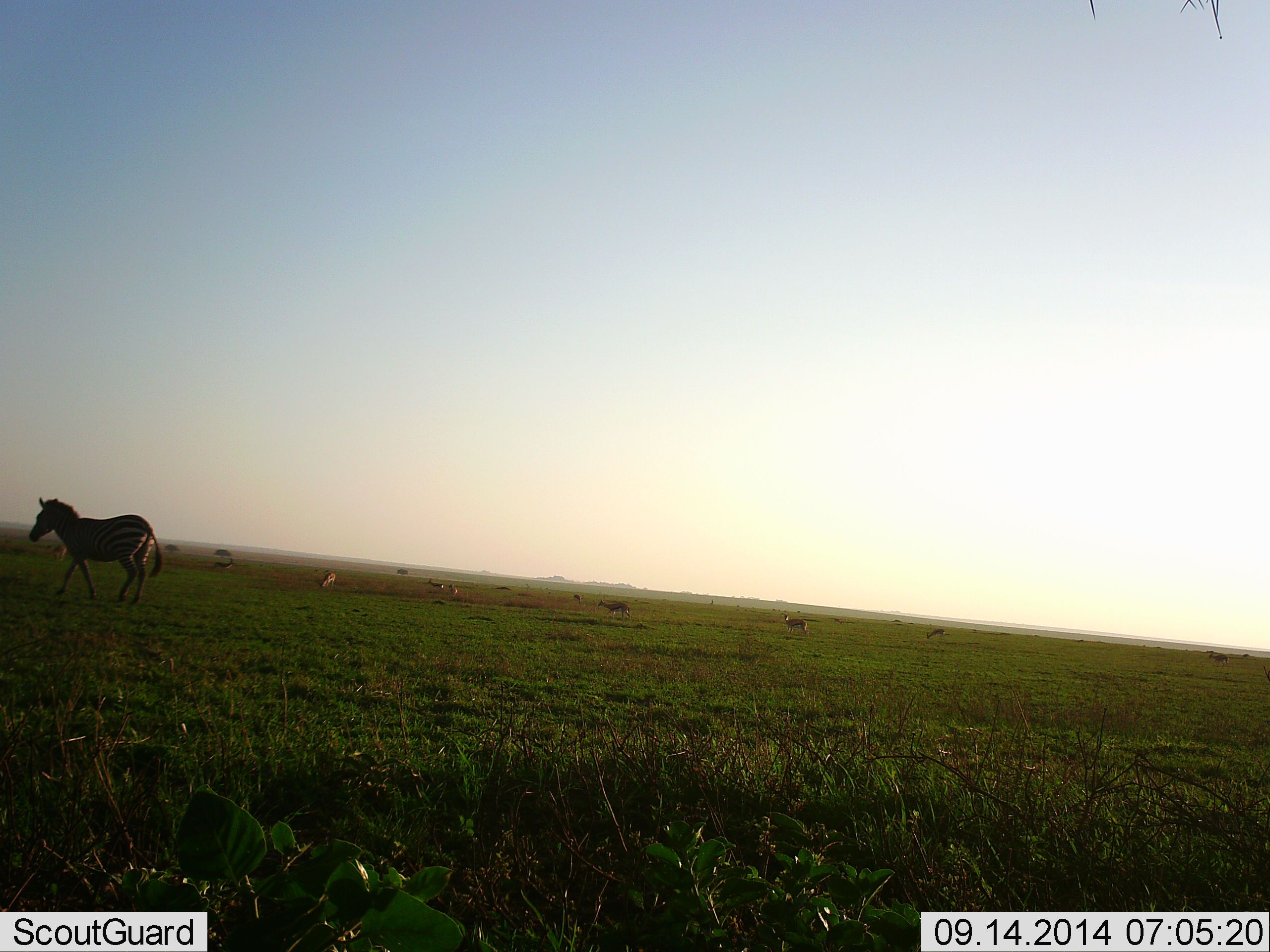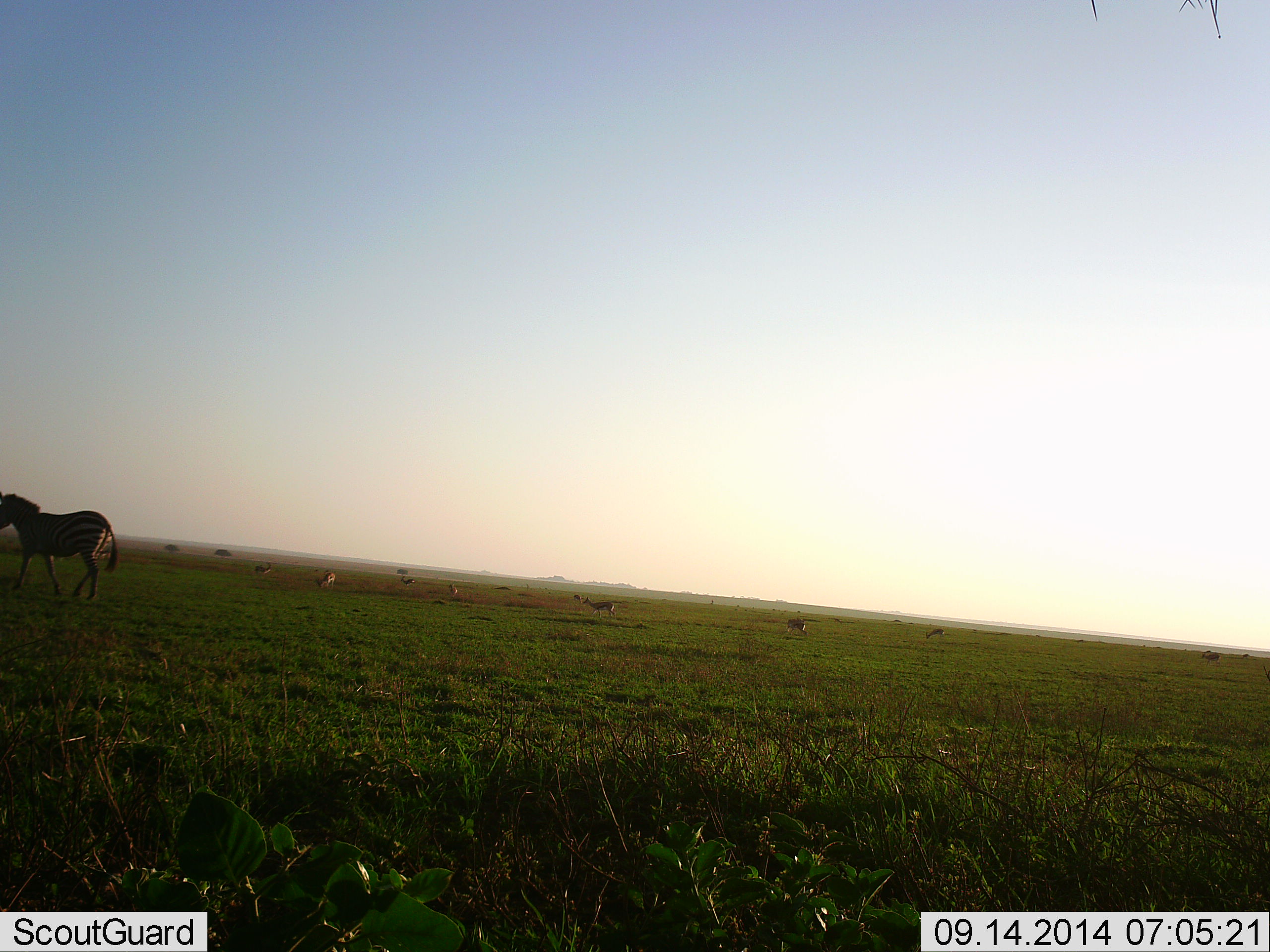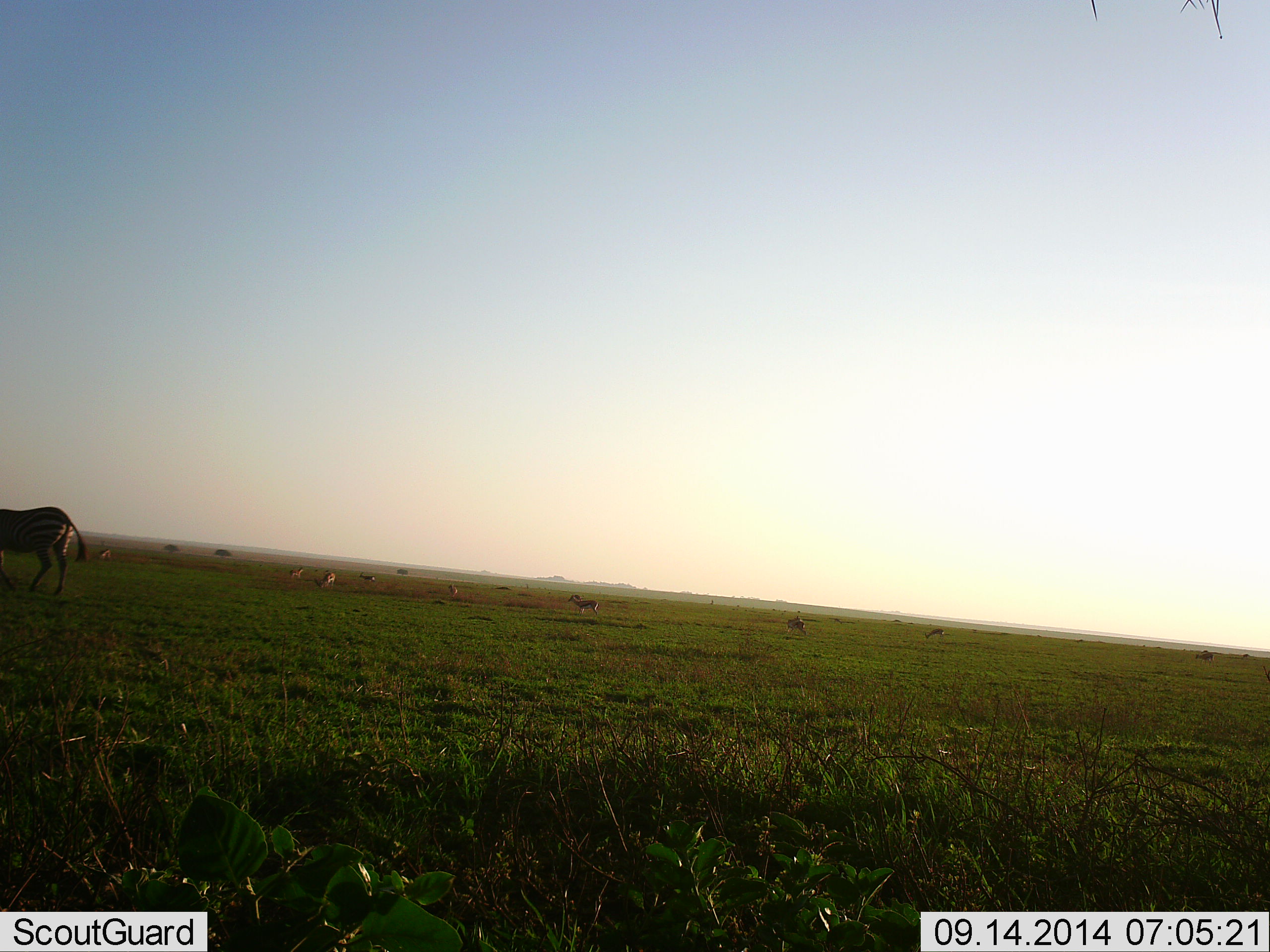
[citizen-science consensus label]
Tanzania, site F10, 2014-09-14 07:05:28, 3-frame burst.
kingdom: Animalia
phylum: Chordata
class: Mammalia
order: Artiodactyla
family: Bovidae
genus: Eudorcas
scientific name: Eudorcas thomsonii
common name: thomson's gazelle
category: gazellethomsons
Gazellethomsons (thomson's gazelle) (Eudorcas thomsonii), count 11-50. Behavior (volunteer vote fractions): standing 25%, resting 0%, moving 50%, interacting 0%. Young present (vote fraction): 12%. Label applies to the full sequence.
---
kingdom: Animalia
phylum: Chordata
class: Mammalia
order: Perissodactyla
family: Equidae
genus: Equus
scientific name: Equus quagga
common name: plains zebra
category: zebra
Zebra (plains zebra) (Equus quagga), count 1. Behavior (volunteer vote fractions): standing 9%, resting 0%, moving 86%, interacting 0%. Young present (vote fraction): 0%. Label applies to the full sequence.